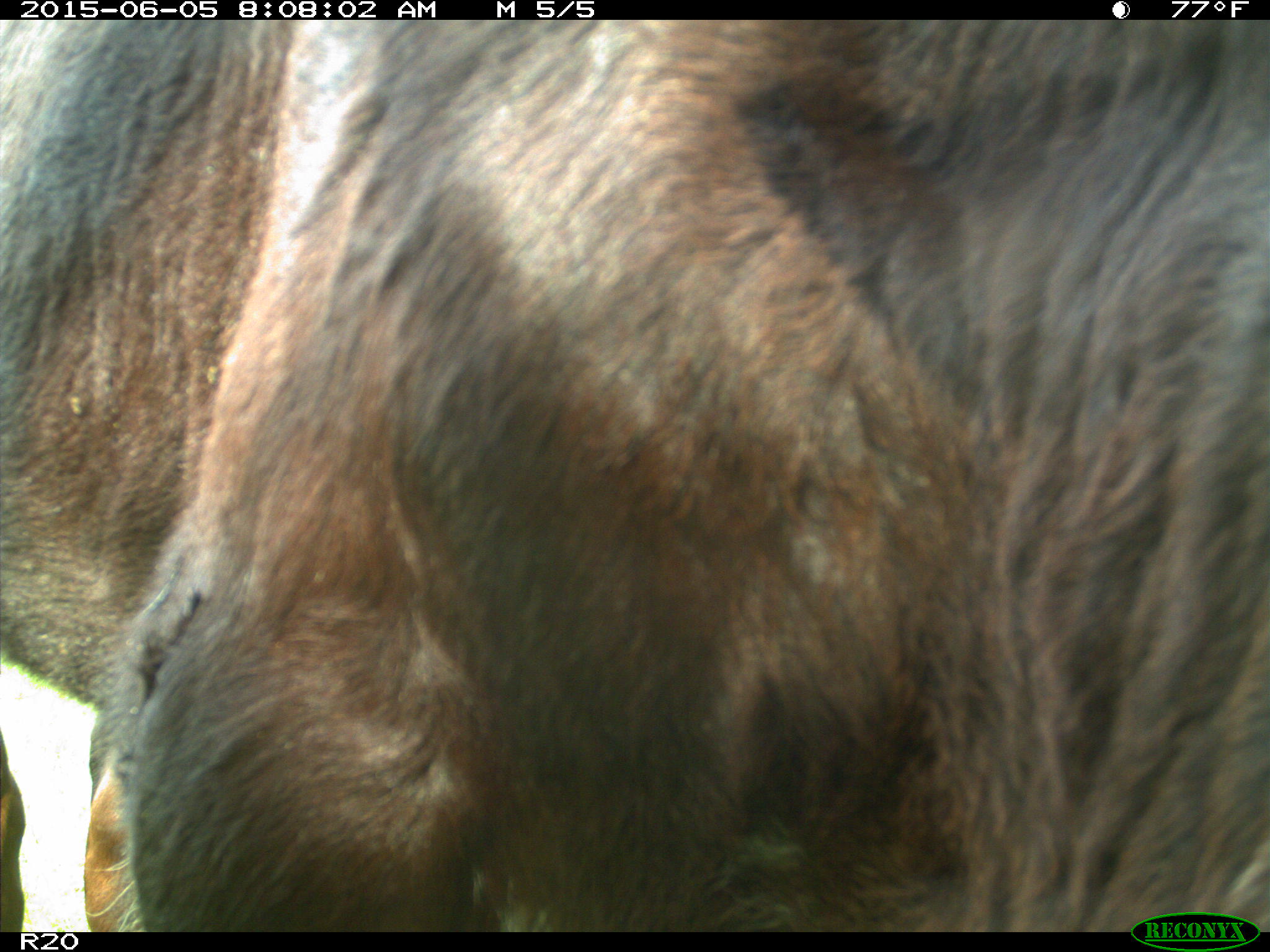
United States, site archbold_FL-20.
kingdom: Animalia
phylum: Chordata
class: Mammalia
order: Artiodactyla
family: Bovidae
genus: Bos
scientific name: Bos taurus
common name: domestic cow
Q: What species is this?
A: Bos taurus (domestic cow).